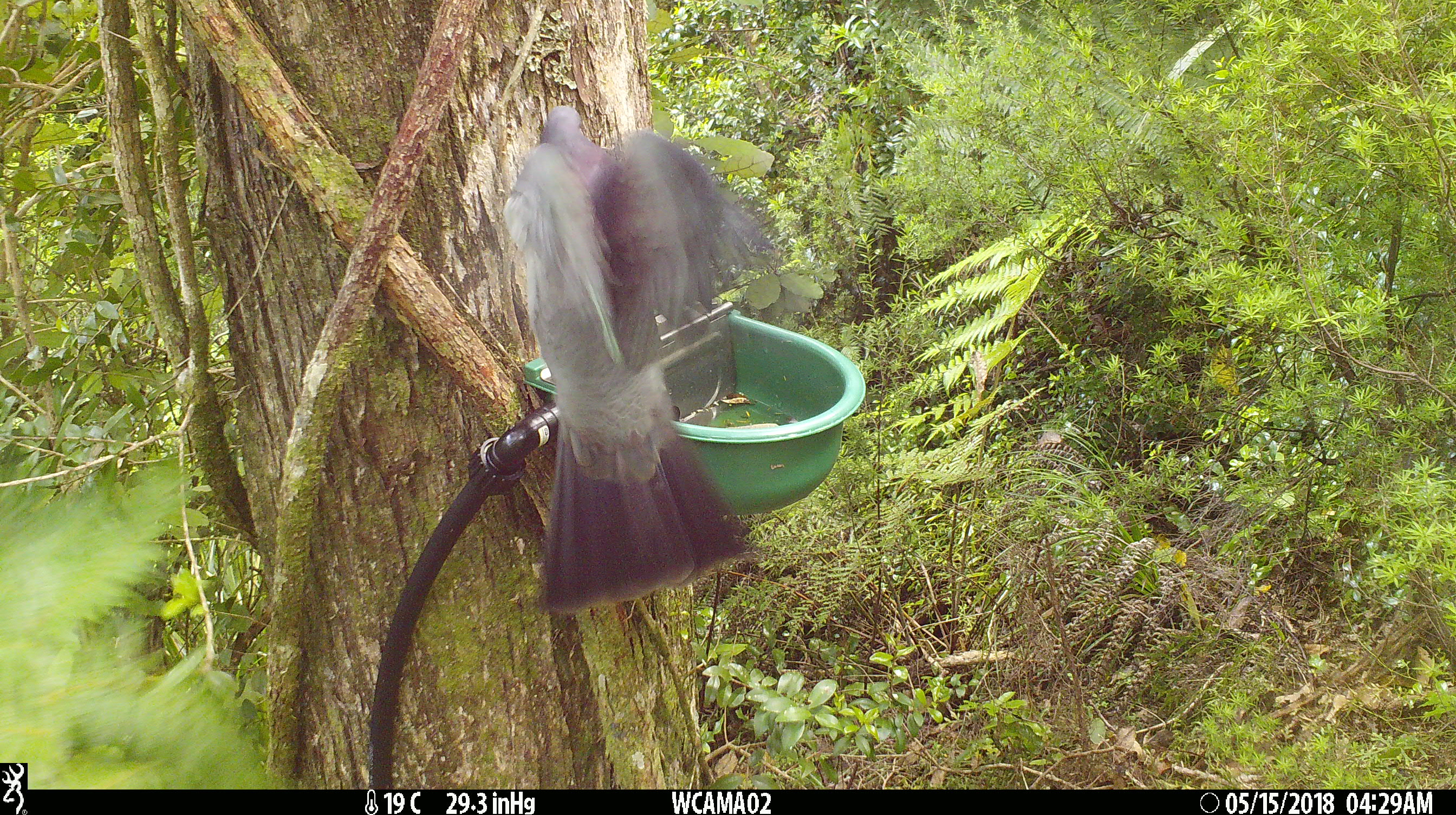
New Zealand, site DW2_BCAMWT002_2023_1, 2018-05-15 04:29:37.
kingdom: Animalia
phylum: Chordata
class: Aves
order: Columbiformes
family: Columbidae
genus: Hemiphaga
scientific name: Hemiphaga novaeseelandiae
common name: new zealand pigeon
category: kereru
Kereru (new zealand pigeon) (Hemiphaga novaeseelandiae).